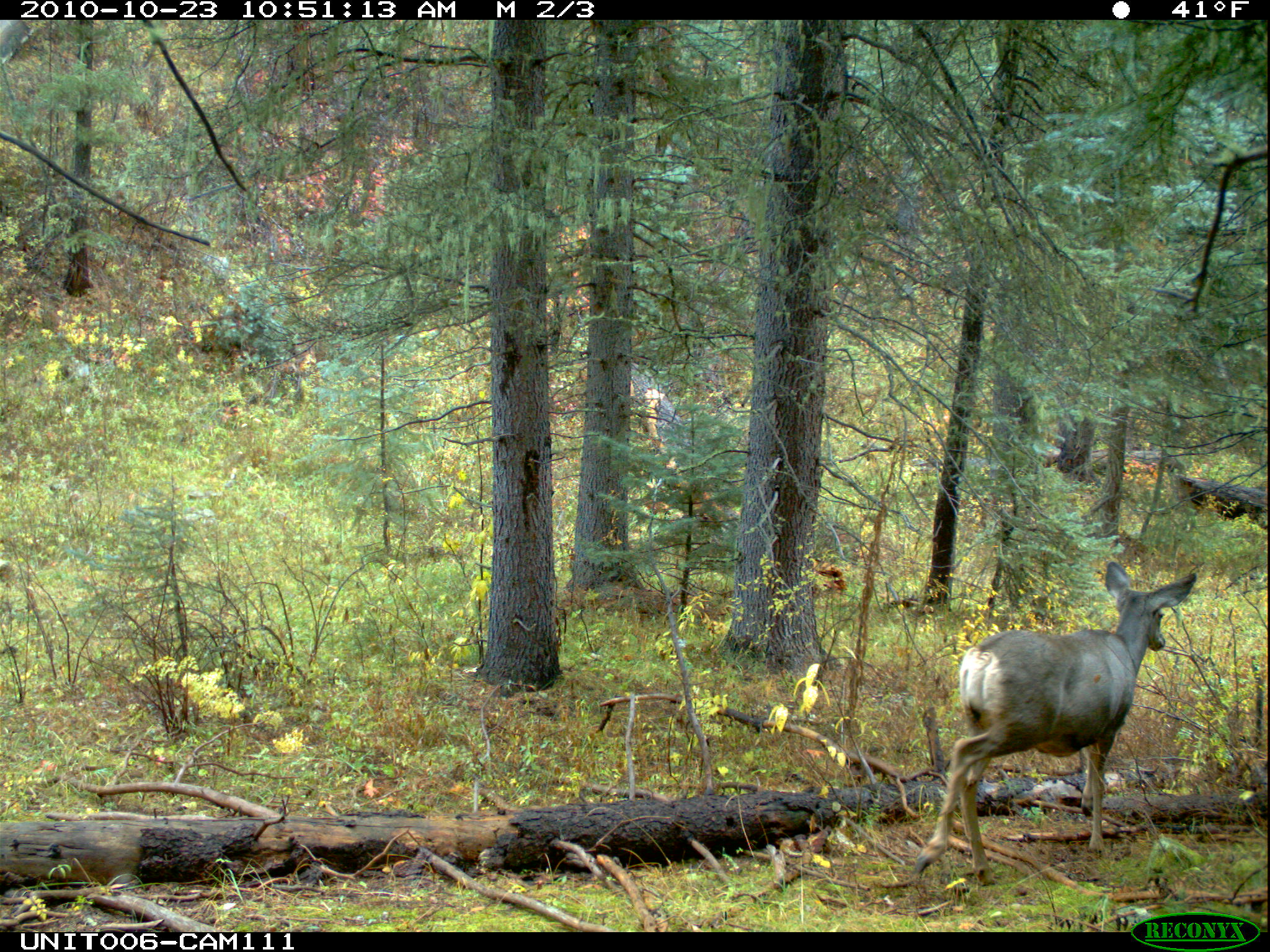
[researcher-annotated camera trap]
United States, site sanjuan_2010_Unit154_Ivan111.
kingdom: Animalia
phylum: Chordata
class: Mammalia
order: Artiodactyla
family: Cervidae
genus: Odocoileus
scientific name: Odocoileus hemionus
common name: mule deer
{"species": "Odocoileus hemionus (mule deer)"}